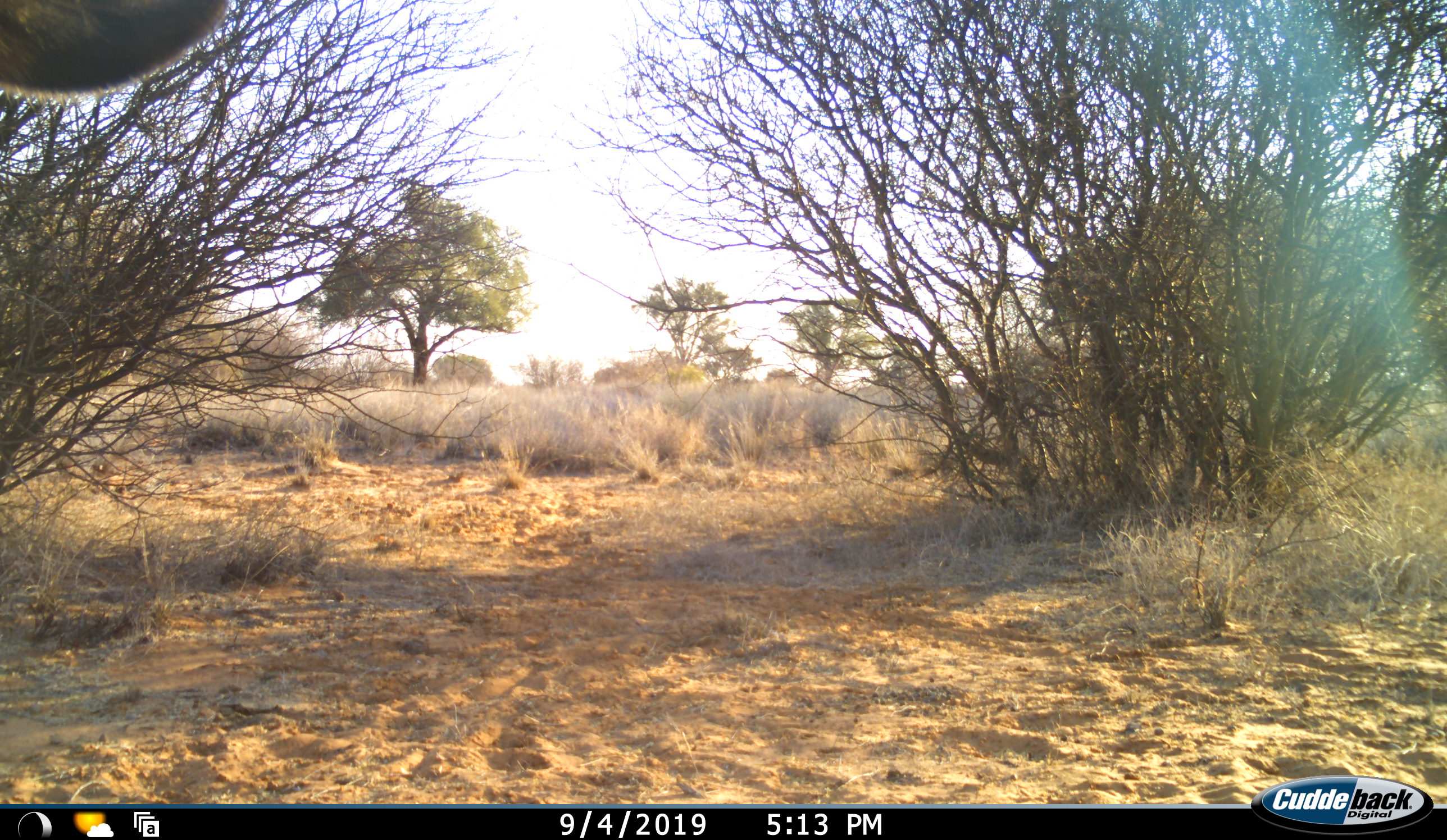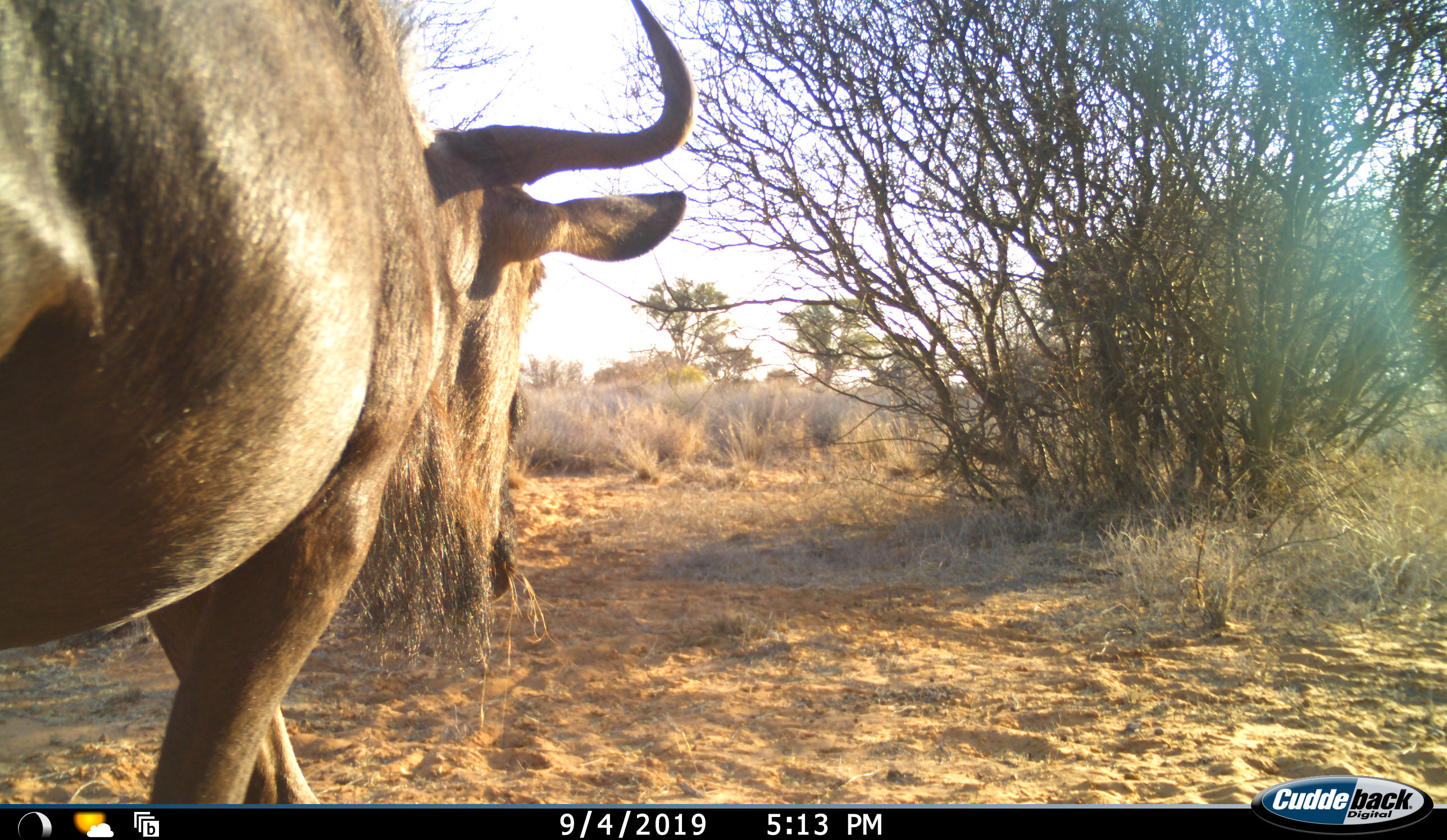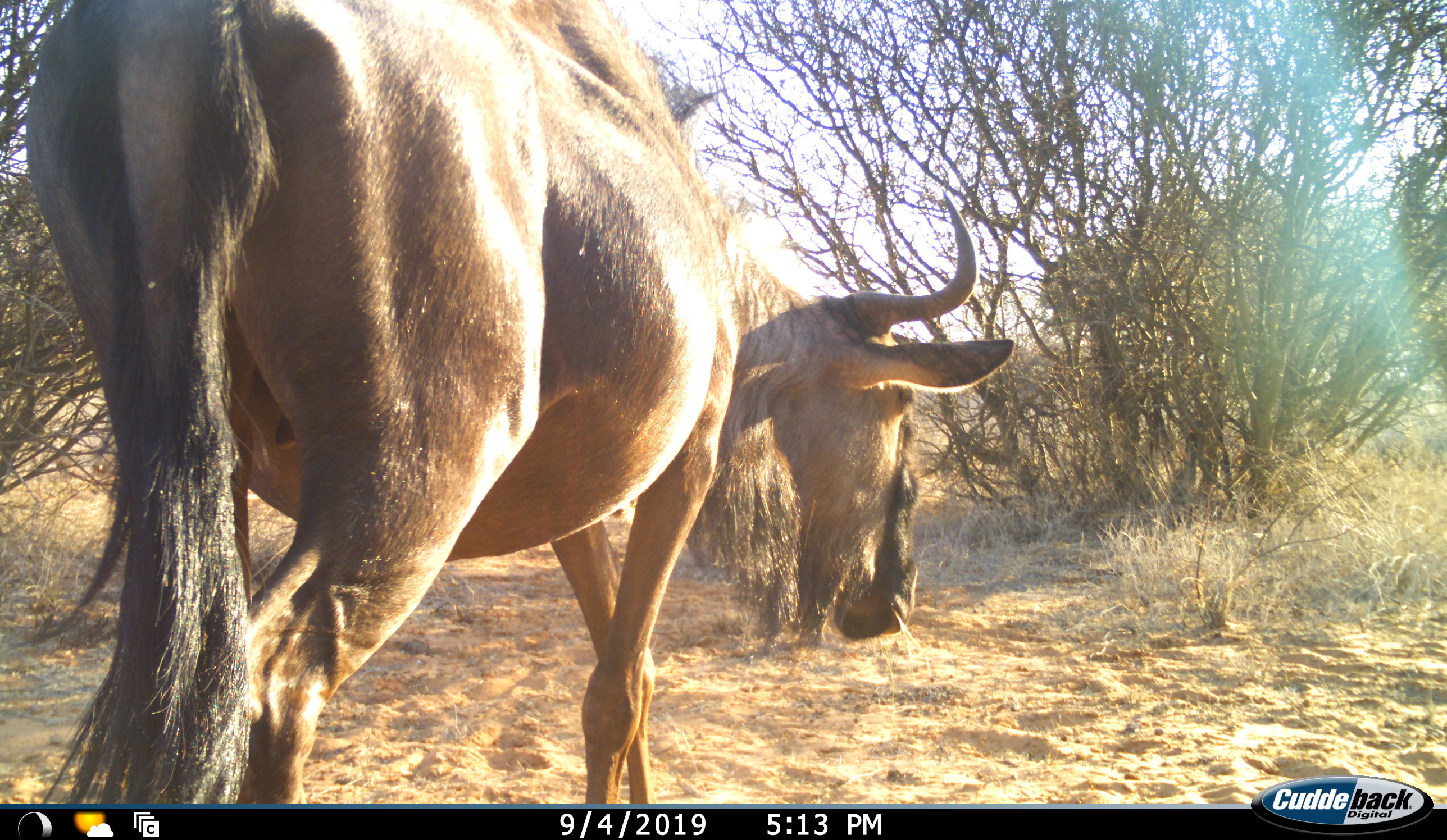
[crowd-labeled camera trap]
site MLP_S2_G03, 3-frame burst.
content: unidentified animal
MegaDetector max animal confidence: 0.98